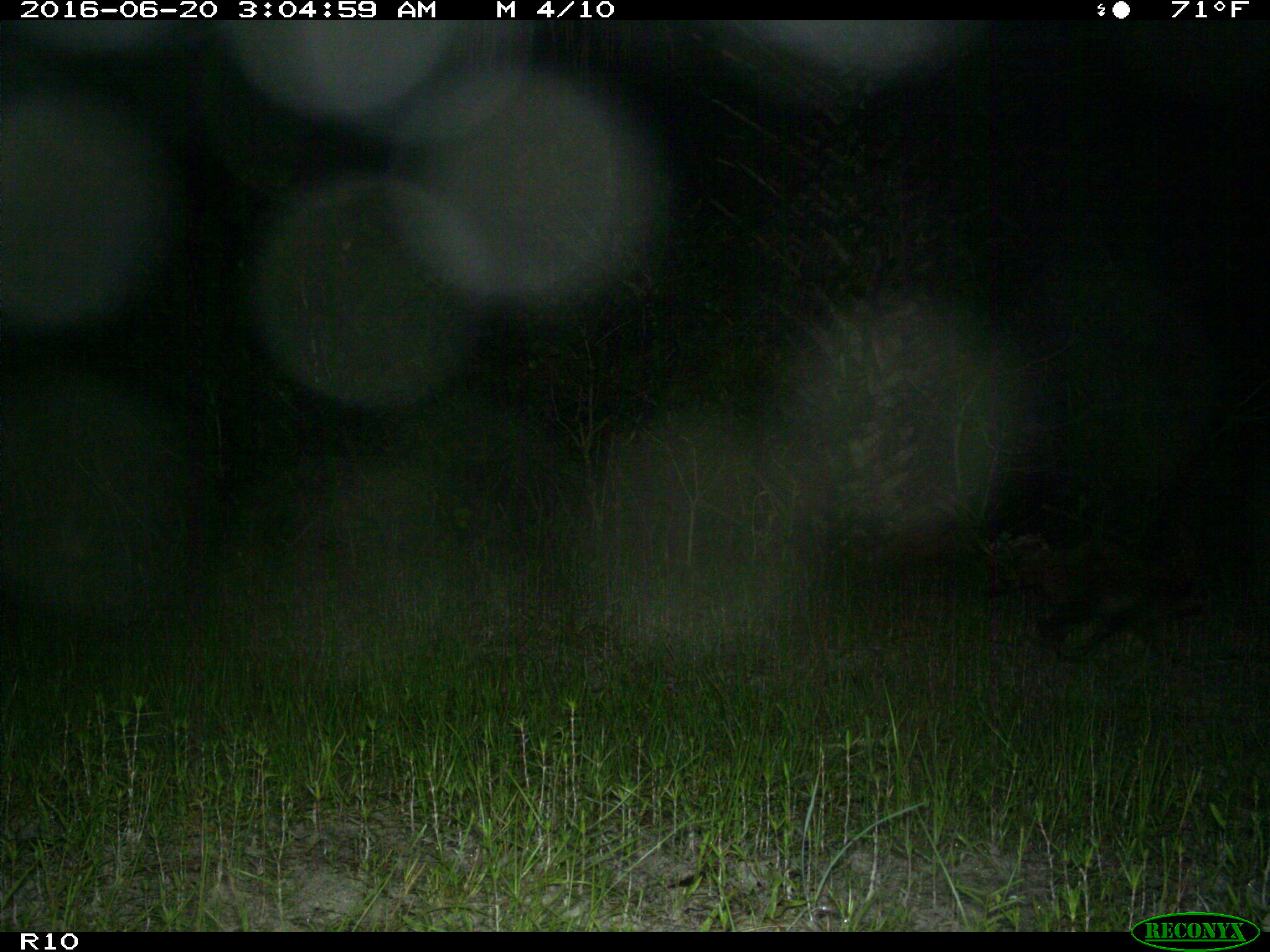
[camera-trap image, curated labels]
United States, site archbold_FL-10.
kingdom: Animalia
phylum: Chordata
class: Mammalia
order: Carnivora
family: Procyonidae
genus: Procyon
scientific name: Procyon lotor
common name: common raccoon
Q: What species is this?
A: Procyon lotor (common raccoon).